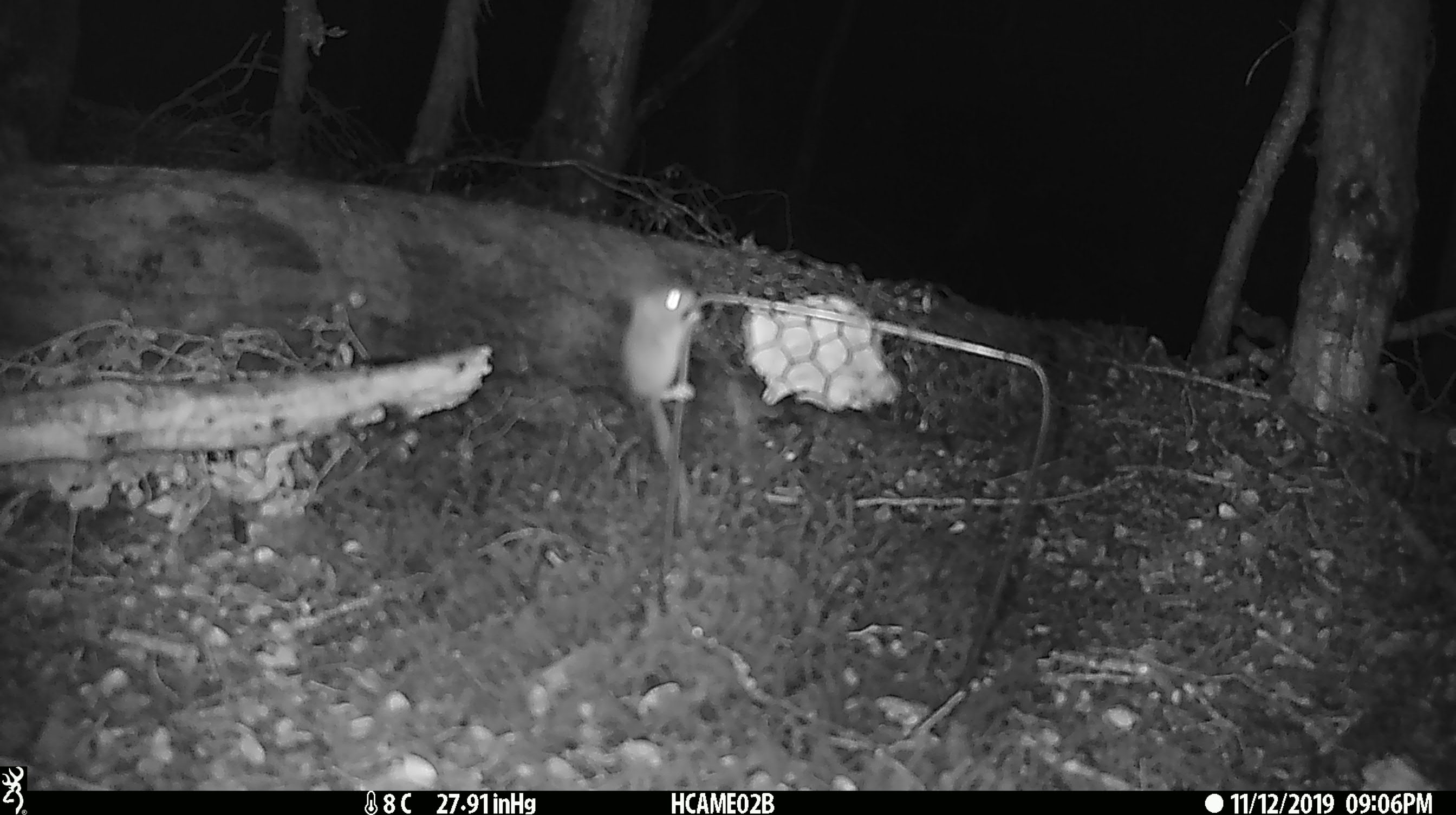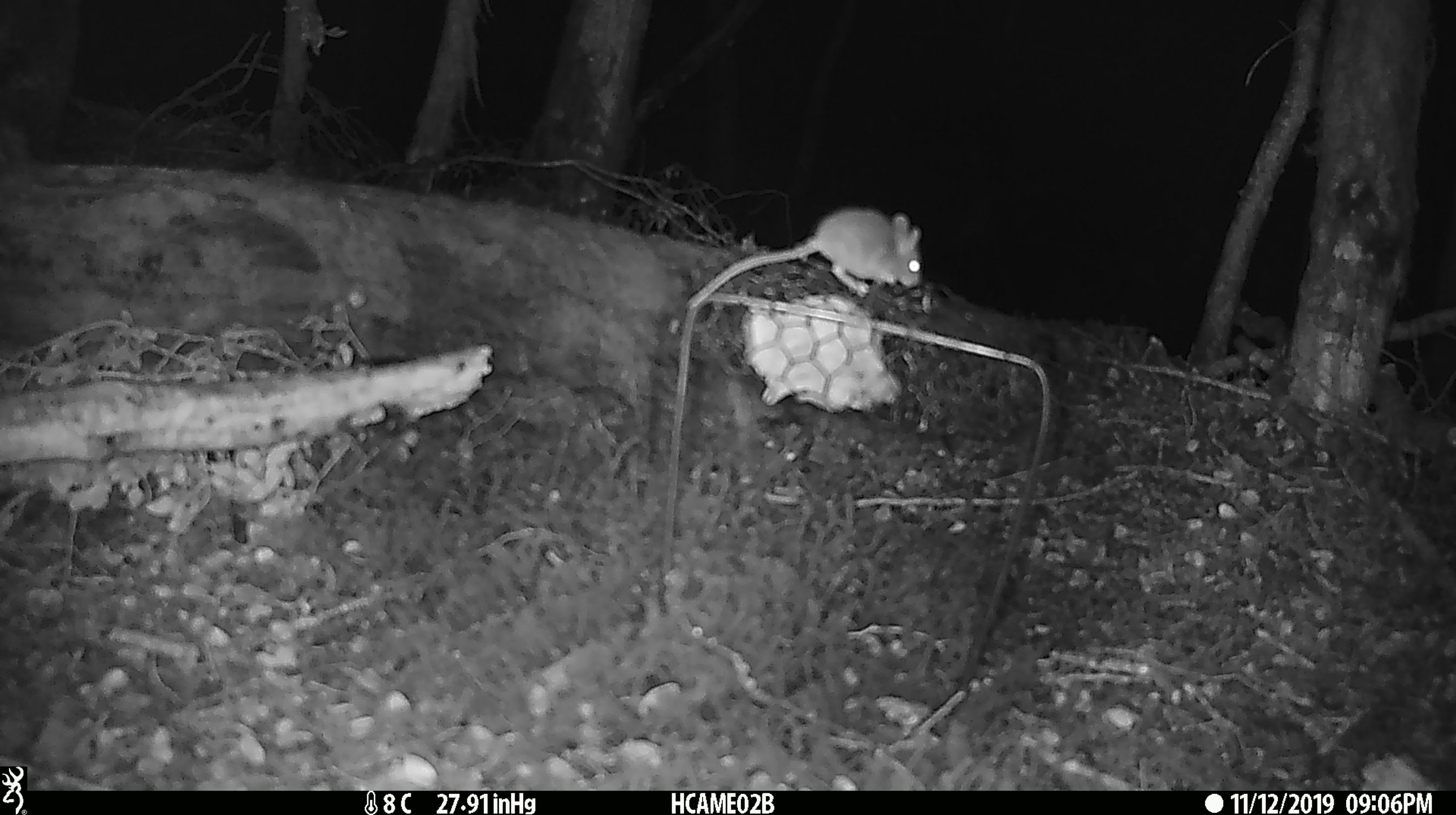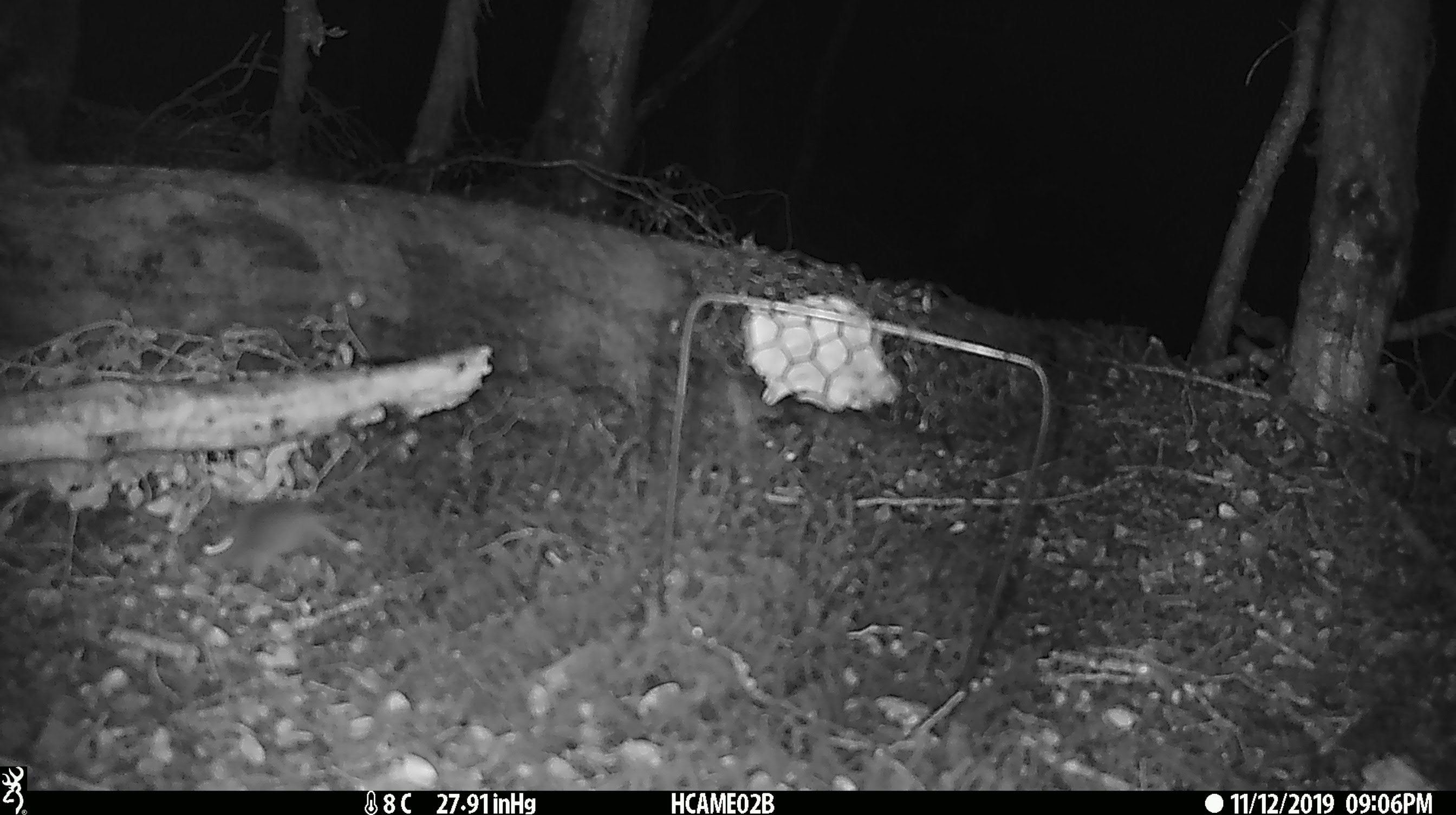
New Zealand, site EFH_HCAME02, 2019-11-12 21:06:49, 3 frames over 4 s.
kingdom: Animalia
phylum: Chordata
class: Mammalia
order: Rodentia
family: Muridae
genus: Mus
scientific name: Mus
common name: mouse